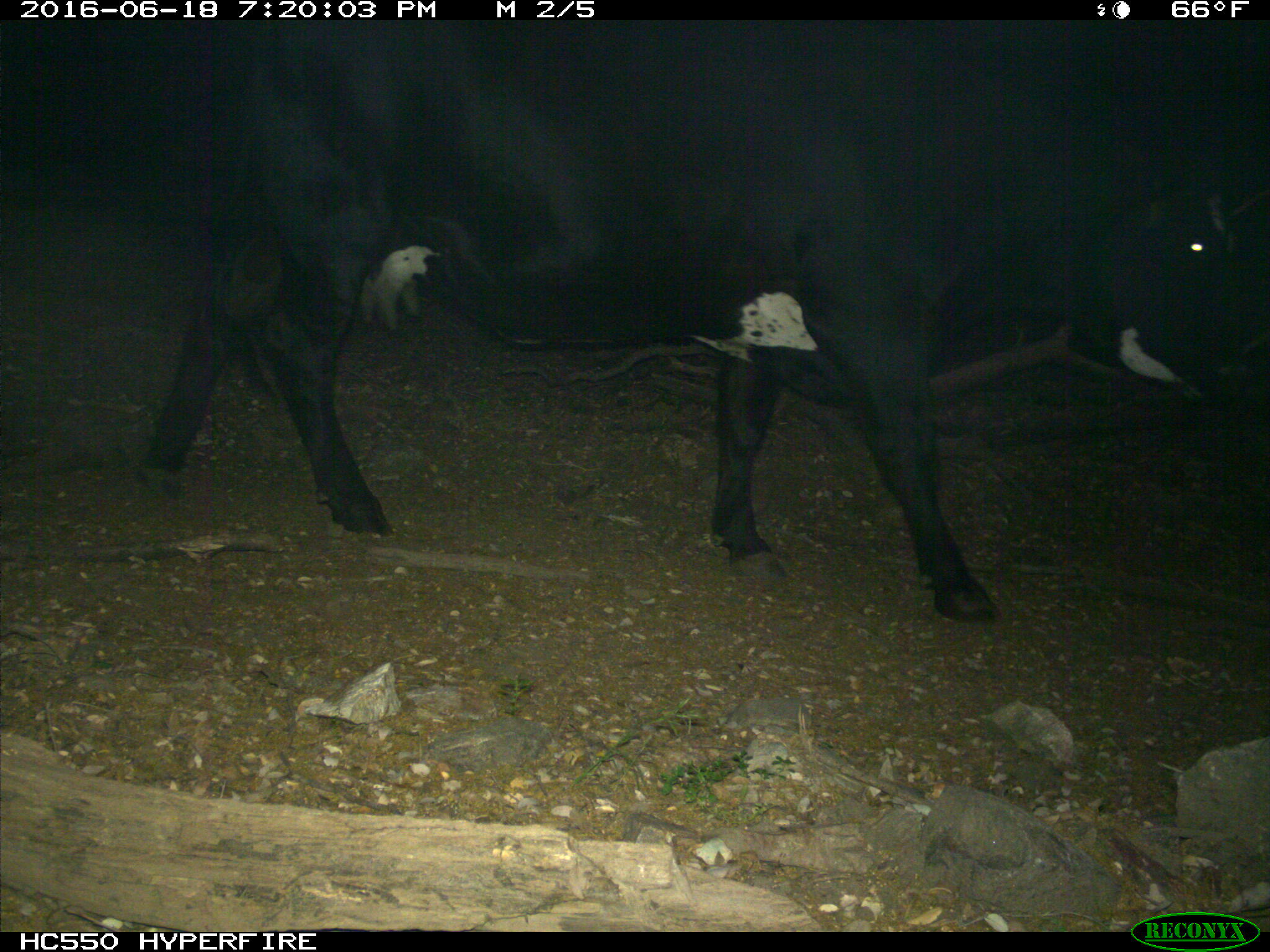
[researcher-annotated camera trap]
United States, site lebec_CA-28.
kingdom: Animalia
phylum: Chordata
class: Mammalia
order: Artiodactyla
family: Bovidae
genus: Bos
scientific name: Bos taurus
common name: domestic cow